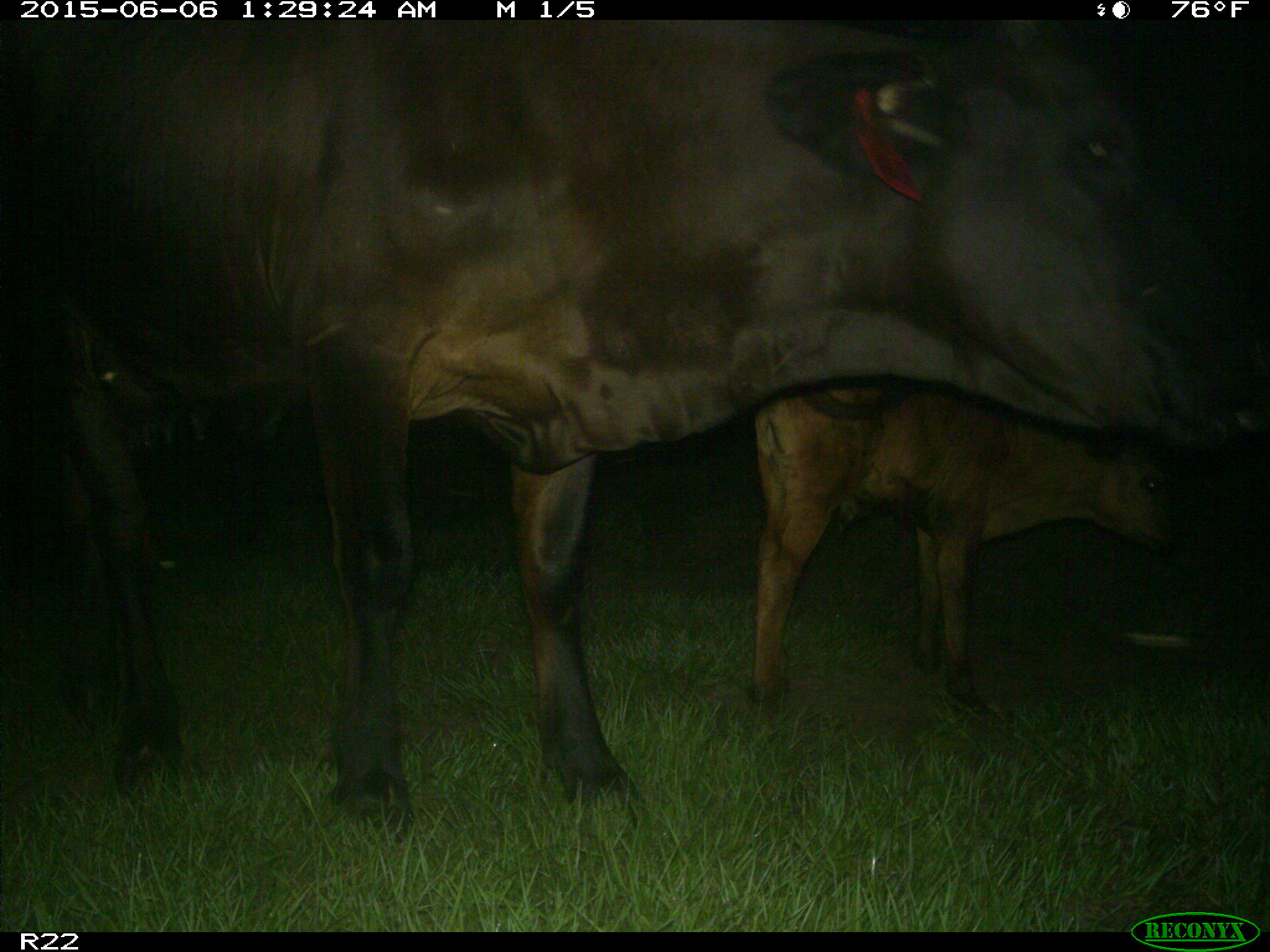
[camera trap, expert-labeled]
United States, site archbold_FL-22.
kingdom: Animalia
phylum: Chordata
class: Mammalia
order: Artiodactyla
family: Bovidae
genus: Bos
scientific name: Bos taurus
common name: domestic cow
Bos taurus (domestic cow).